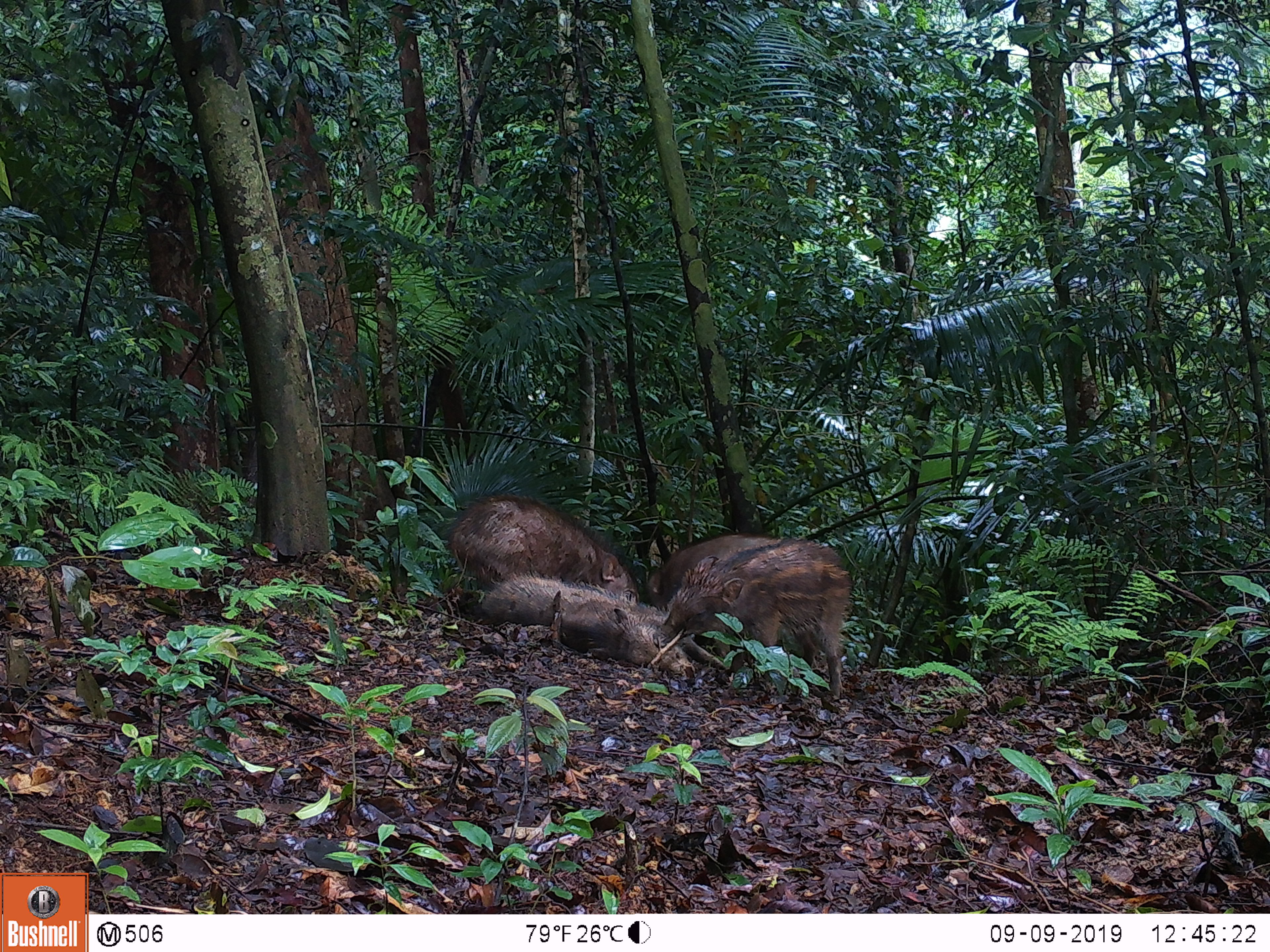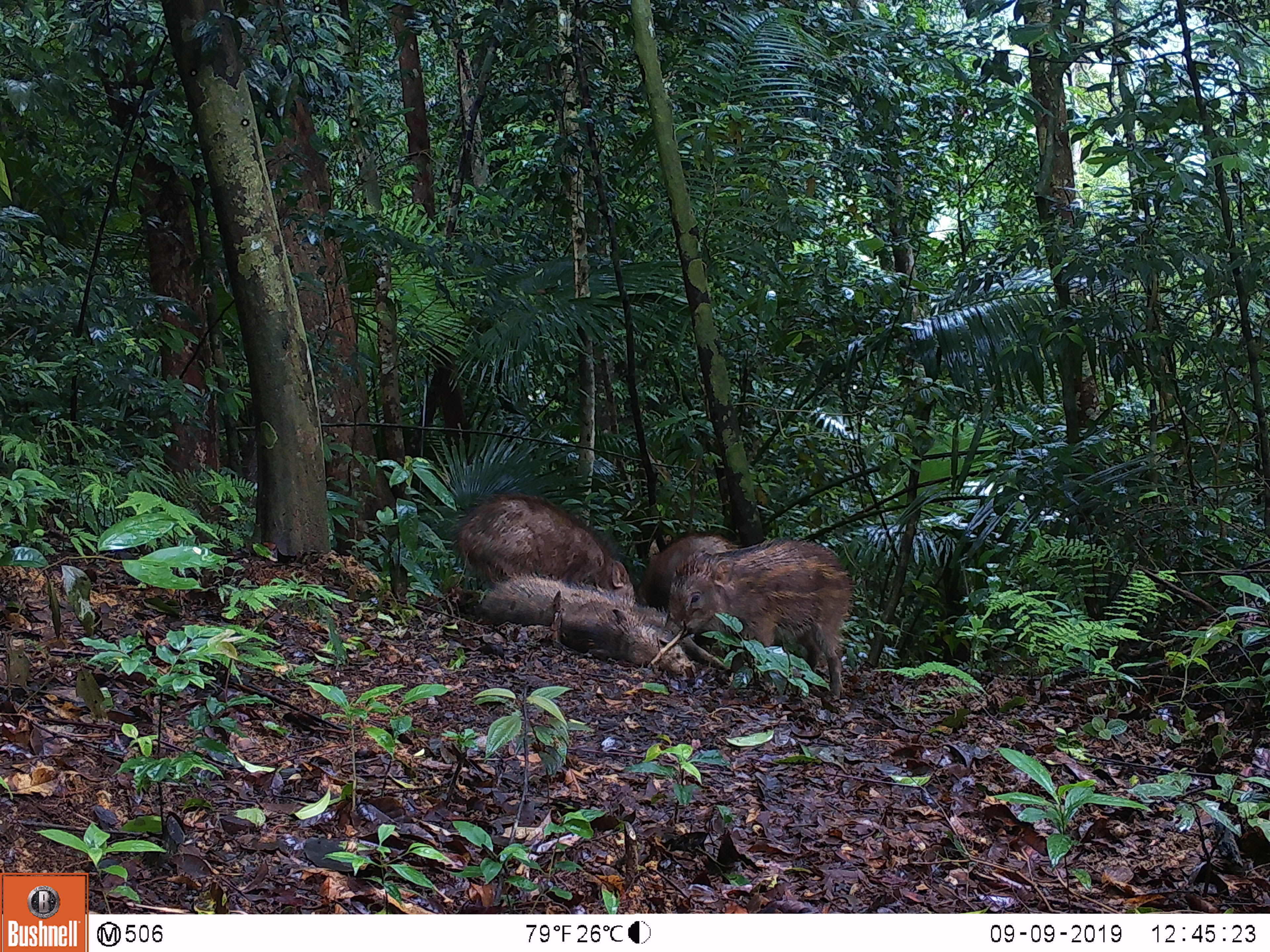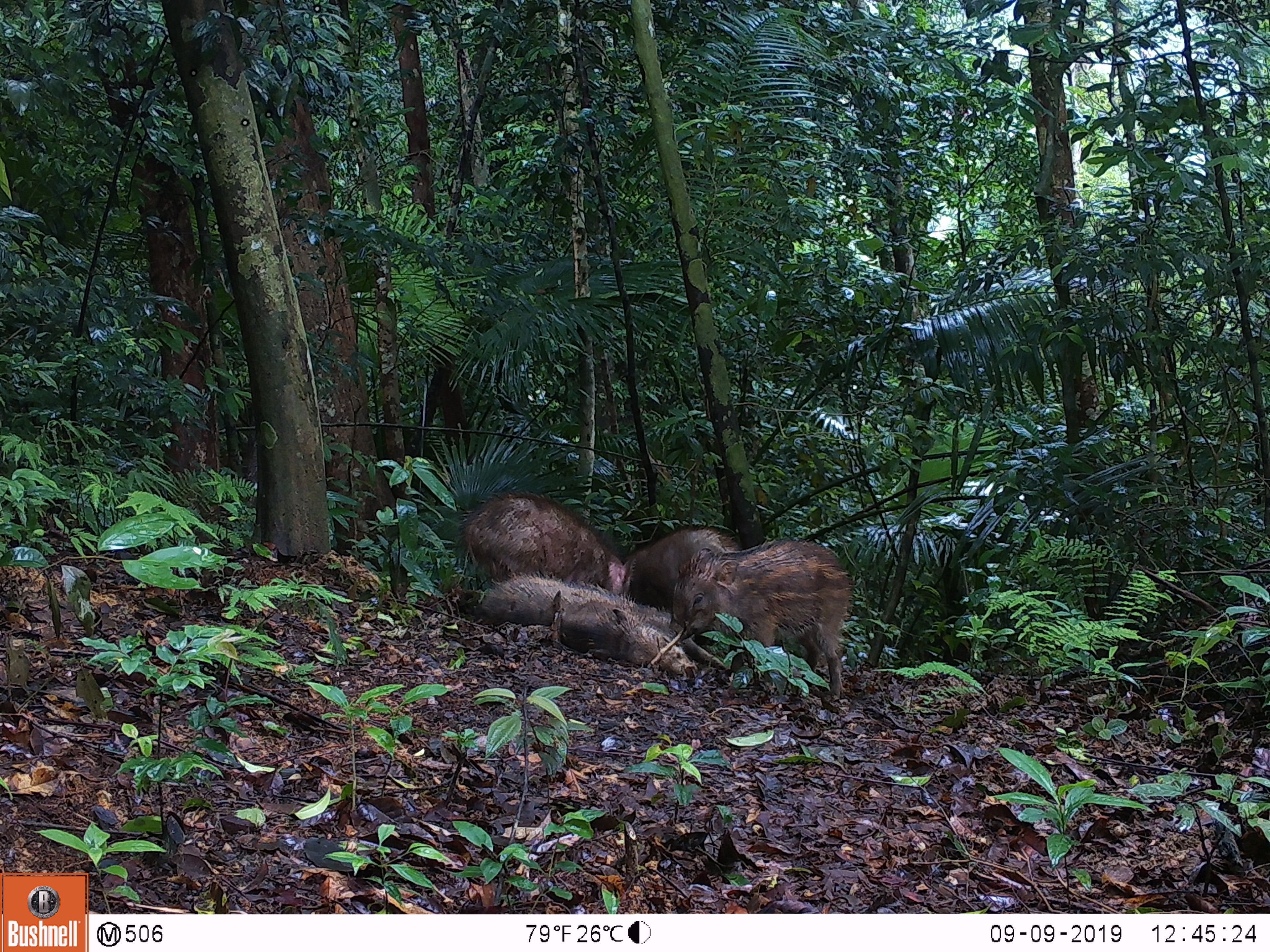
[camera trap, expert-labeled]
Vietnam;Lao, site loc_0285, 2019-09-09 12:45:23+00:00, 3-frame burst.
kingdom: Animalia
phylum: Chordata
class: Mammalia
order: Artiodactyla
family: Suidae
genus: Sus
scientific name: Sus scrofa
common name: eurasian wild pig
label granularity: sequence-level